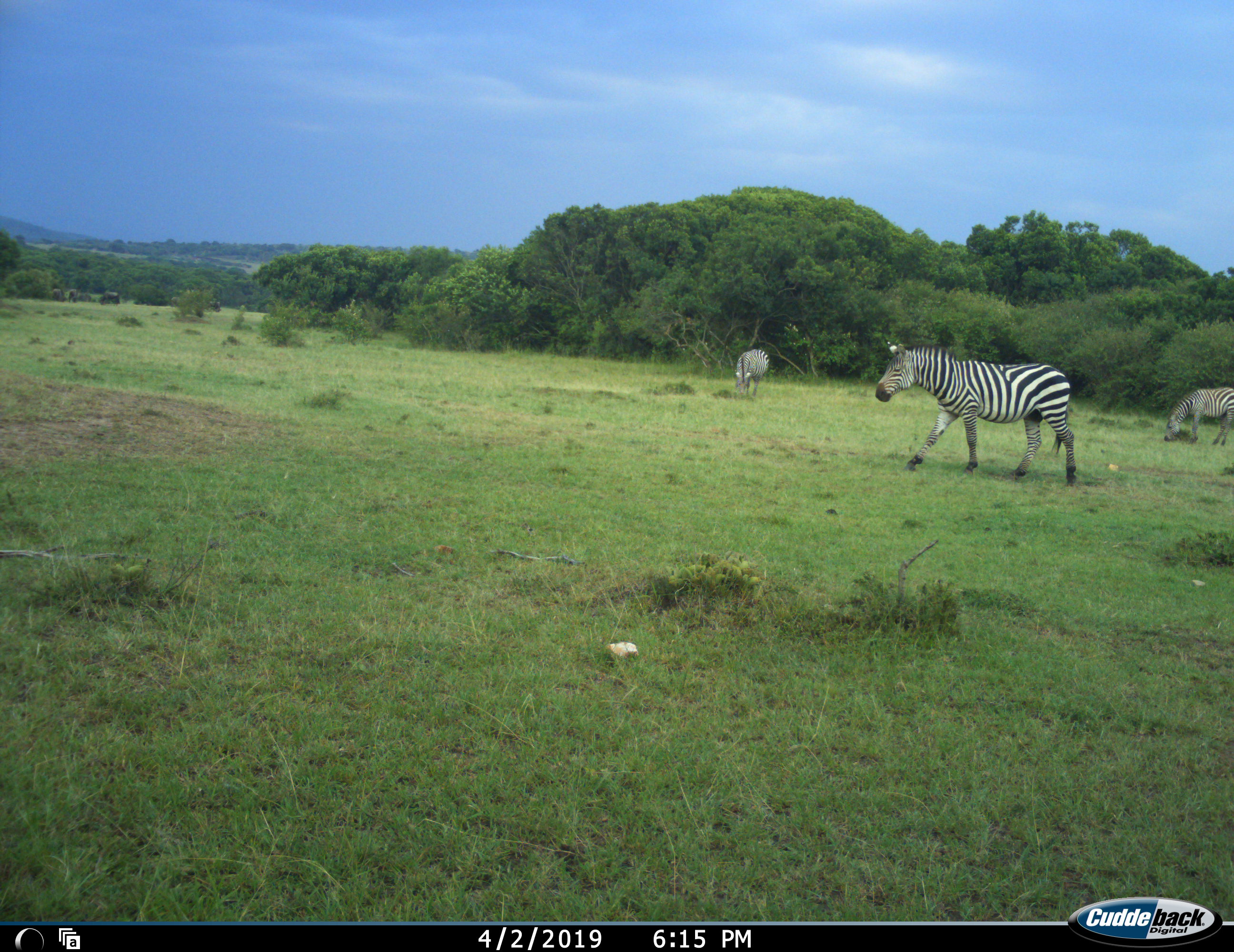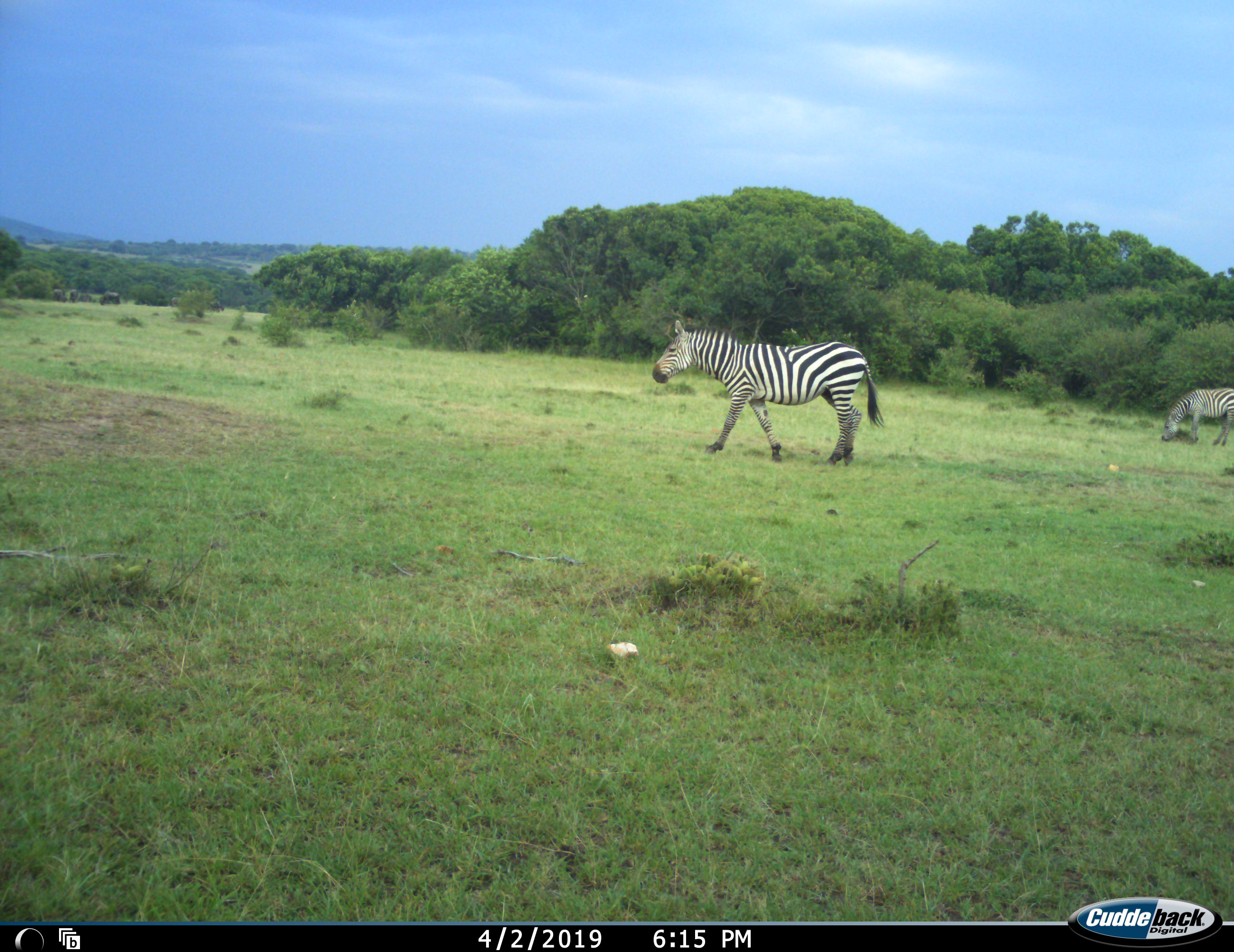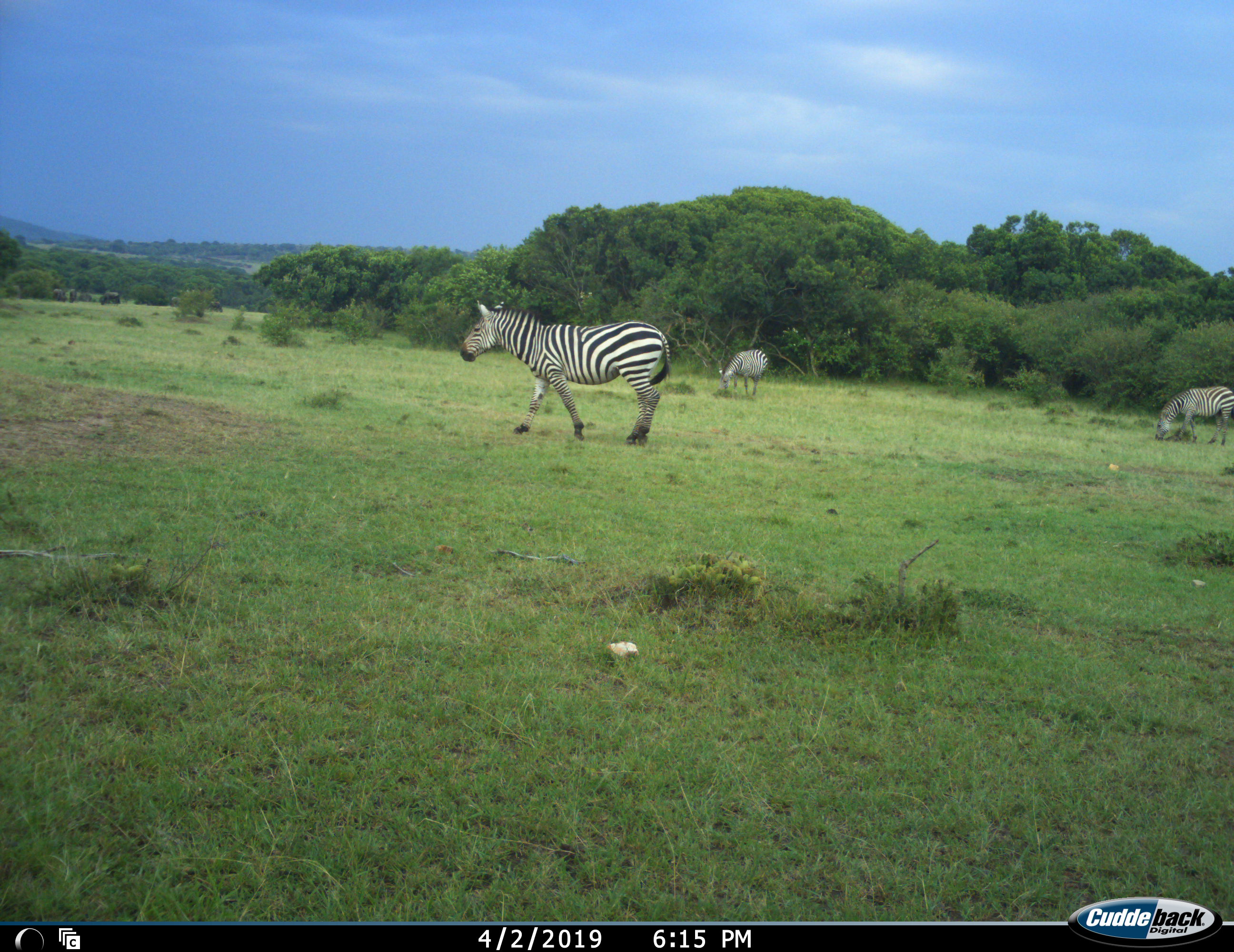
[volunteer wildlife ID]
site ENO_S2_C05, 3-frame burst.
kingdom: Animalia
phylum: Chordata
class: Mammalia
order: Perissodactyla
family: Equidae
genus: Equus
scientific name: Equus quagga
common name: plains zebra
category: zebraplains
Zebraplains (plains zebra) (Equus quagga), count 3. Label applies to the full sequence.